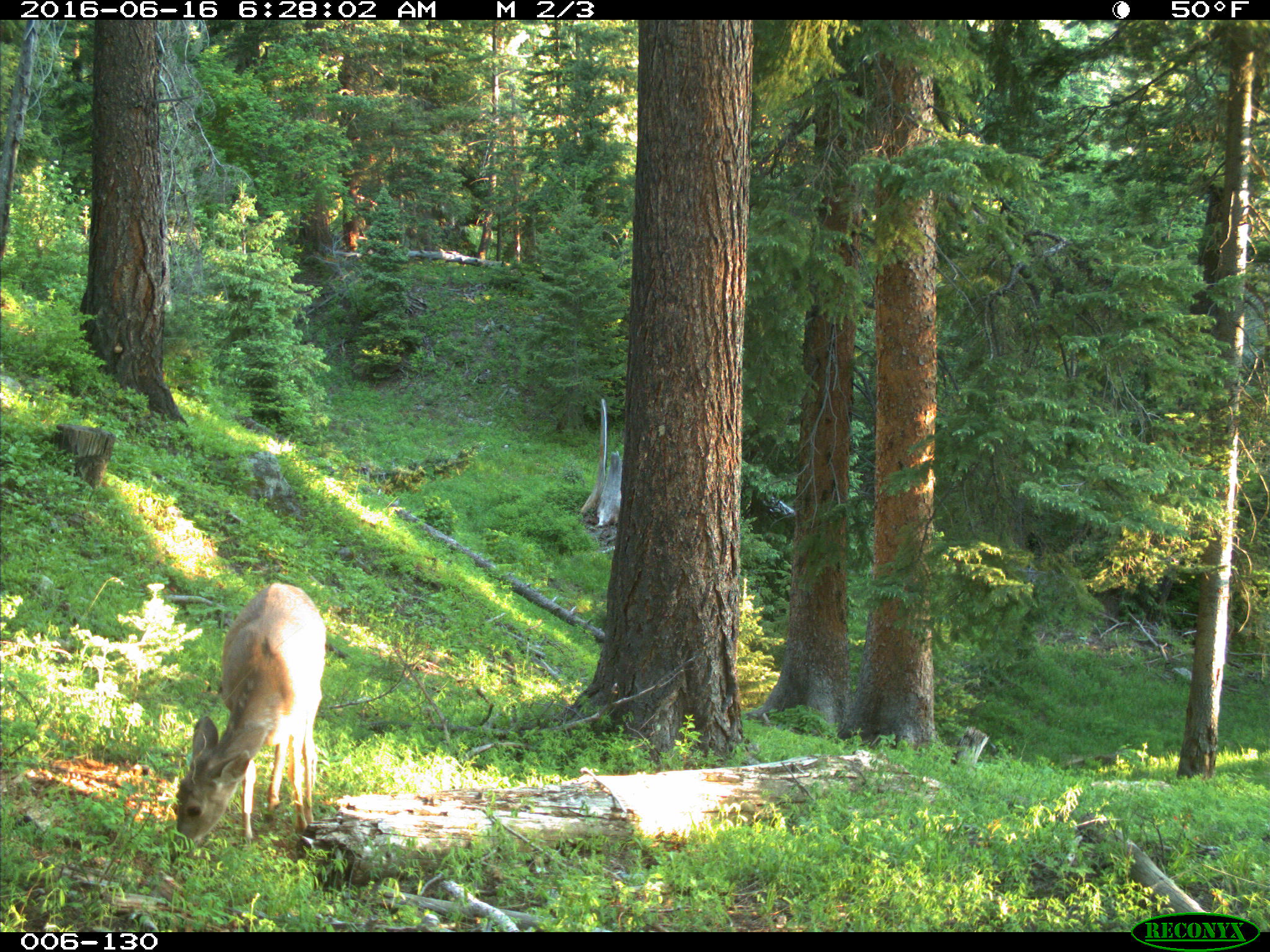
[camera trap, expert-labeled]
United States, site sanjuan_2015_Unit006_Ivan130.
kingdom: Animalia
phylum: Chordata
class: Mammalia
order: Artiodactyla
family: Cervidae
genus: Odocoileus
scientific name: Odocoileus hemionus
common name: mule deer